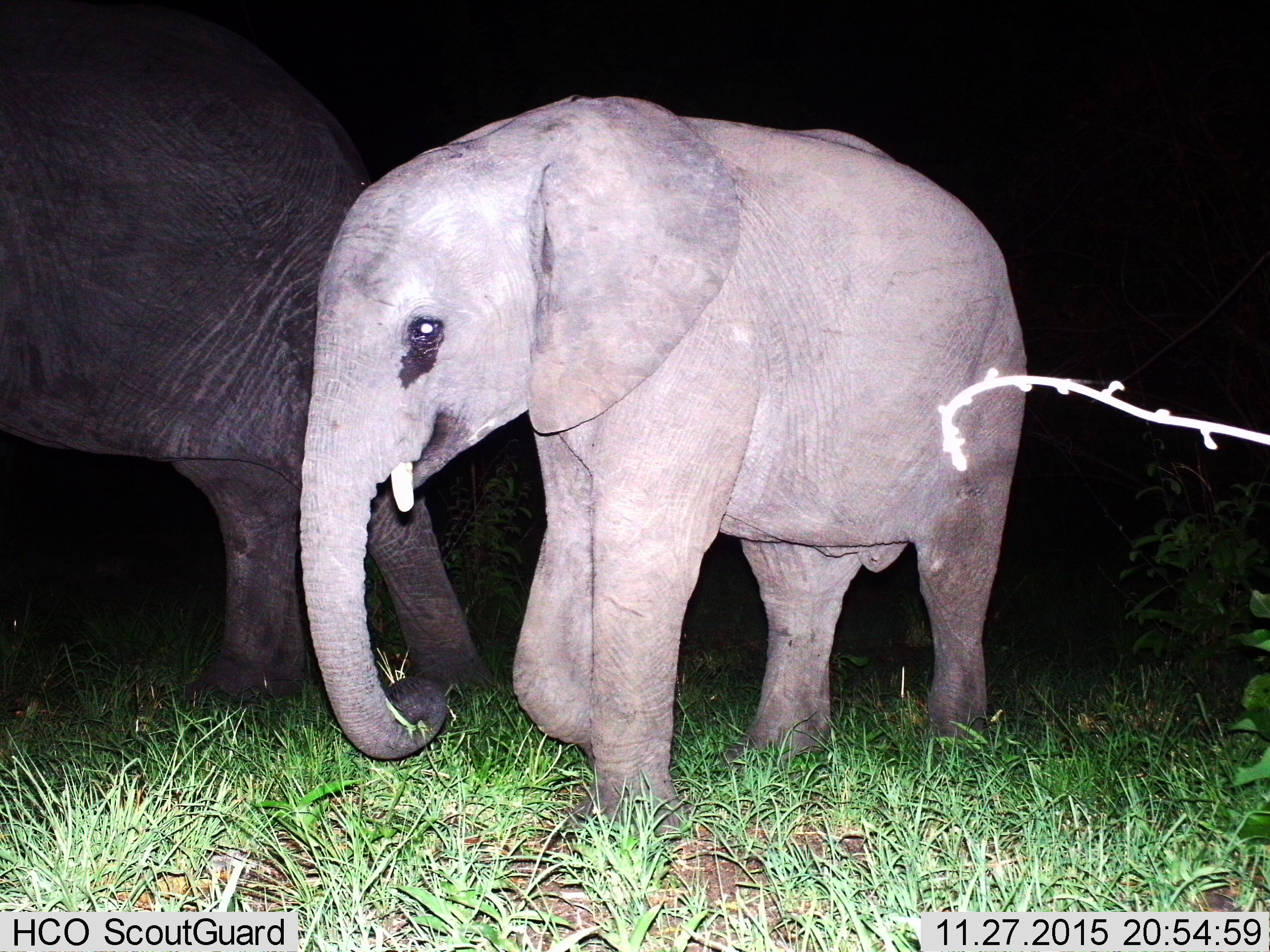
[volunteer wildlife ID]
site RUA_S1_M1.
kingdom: Animalia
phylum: Chordata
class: Mammalia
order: Proboscidea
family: Elephantidae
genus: Loxodonta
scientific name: Loxodonta africana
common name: african bush elephant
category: elephant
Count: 2.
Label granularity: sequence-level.